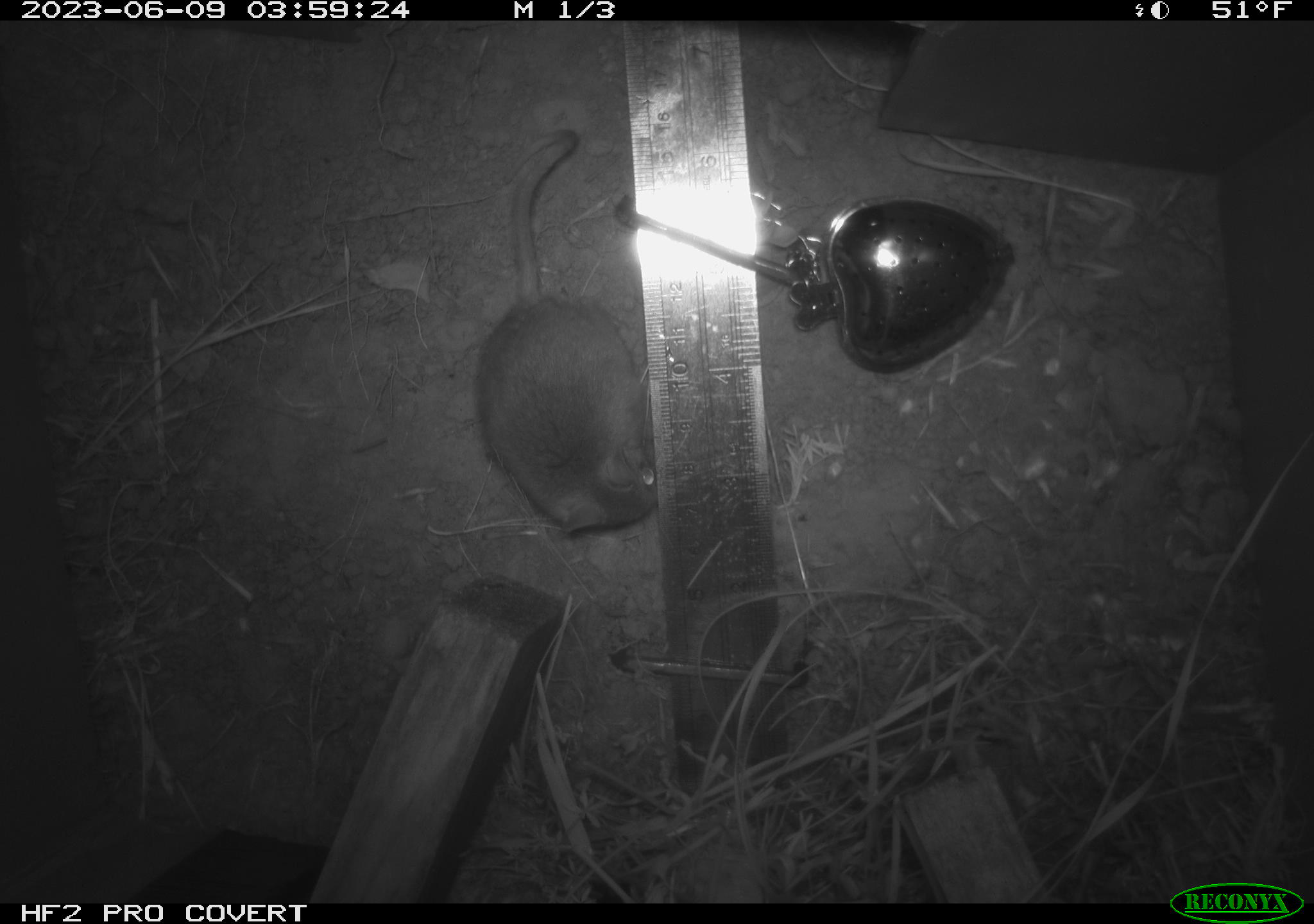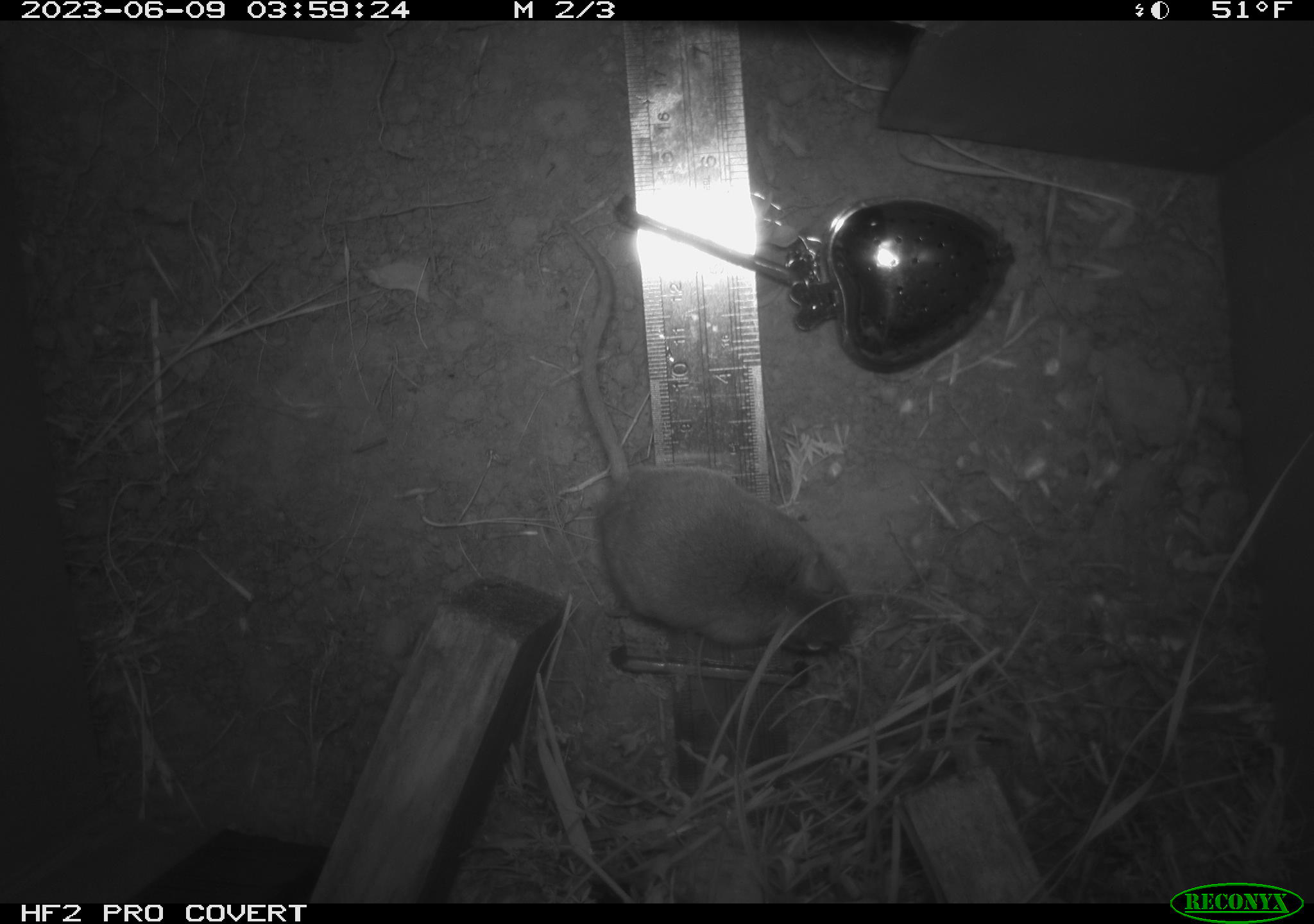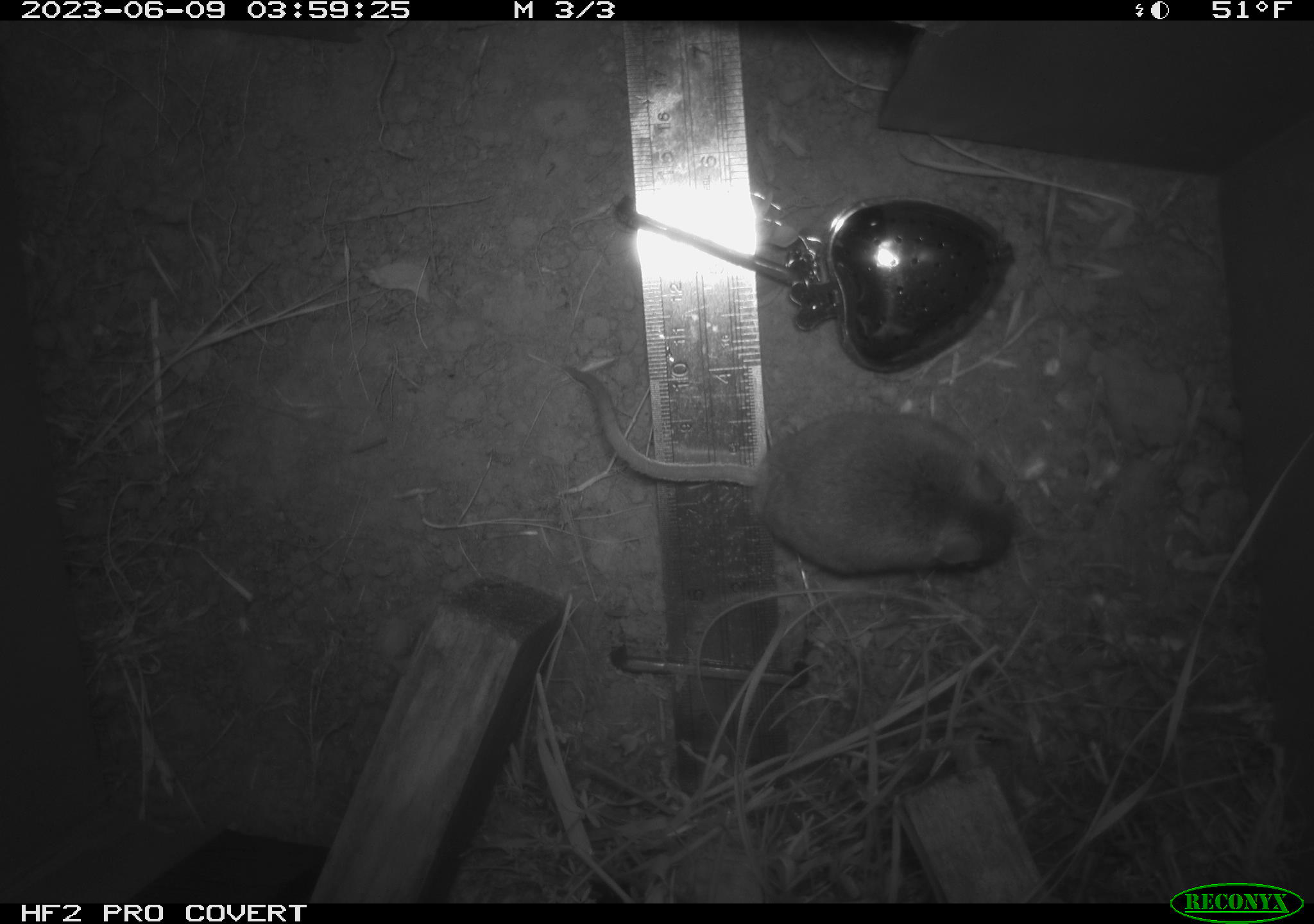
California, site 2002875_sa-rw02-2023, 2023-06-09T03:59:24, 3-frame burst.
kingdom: Animalia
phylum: Chordata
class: Mammalia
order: Rodentia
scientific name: Rodentia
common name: mouse species